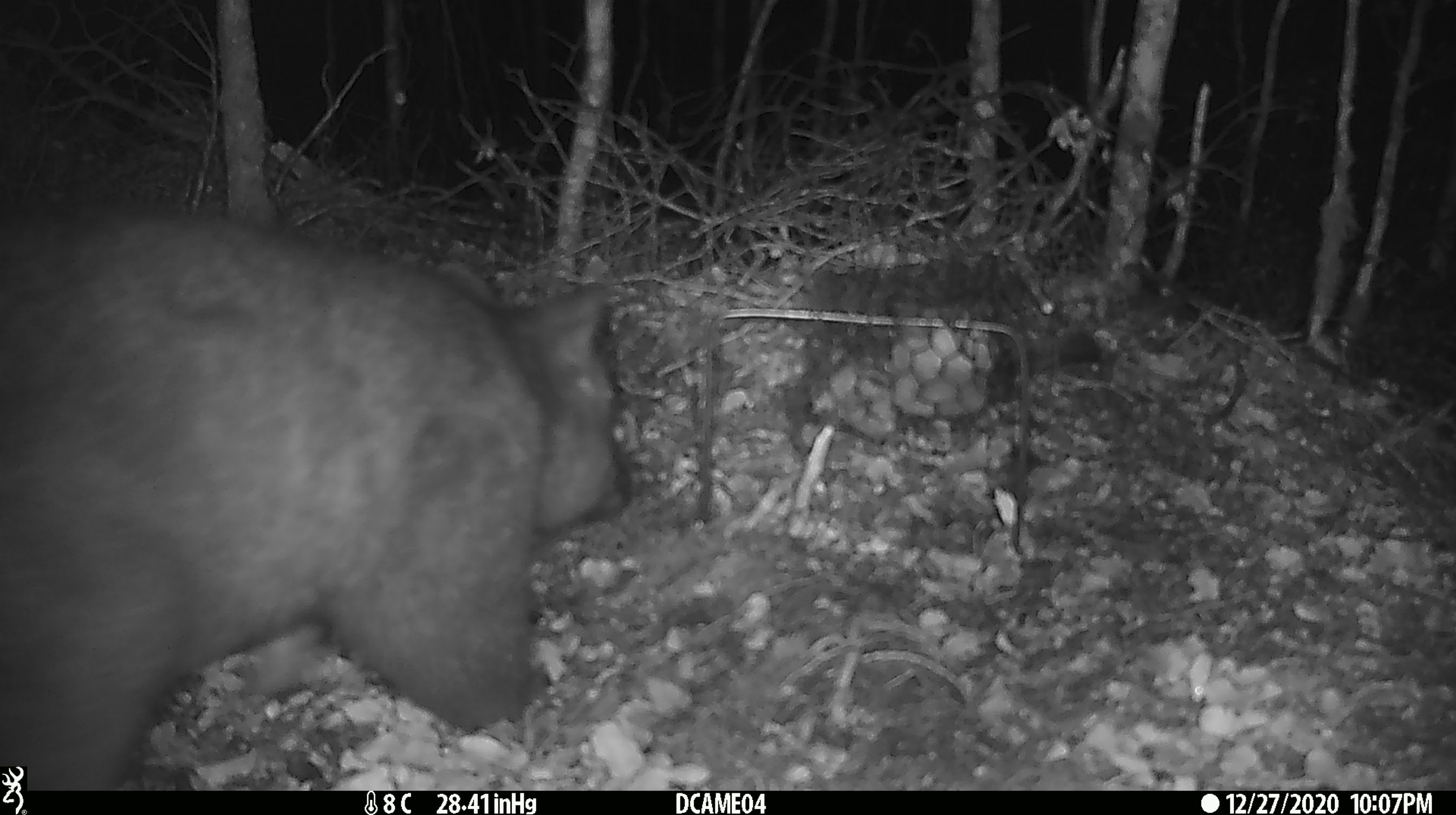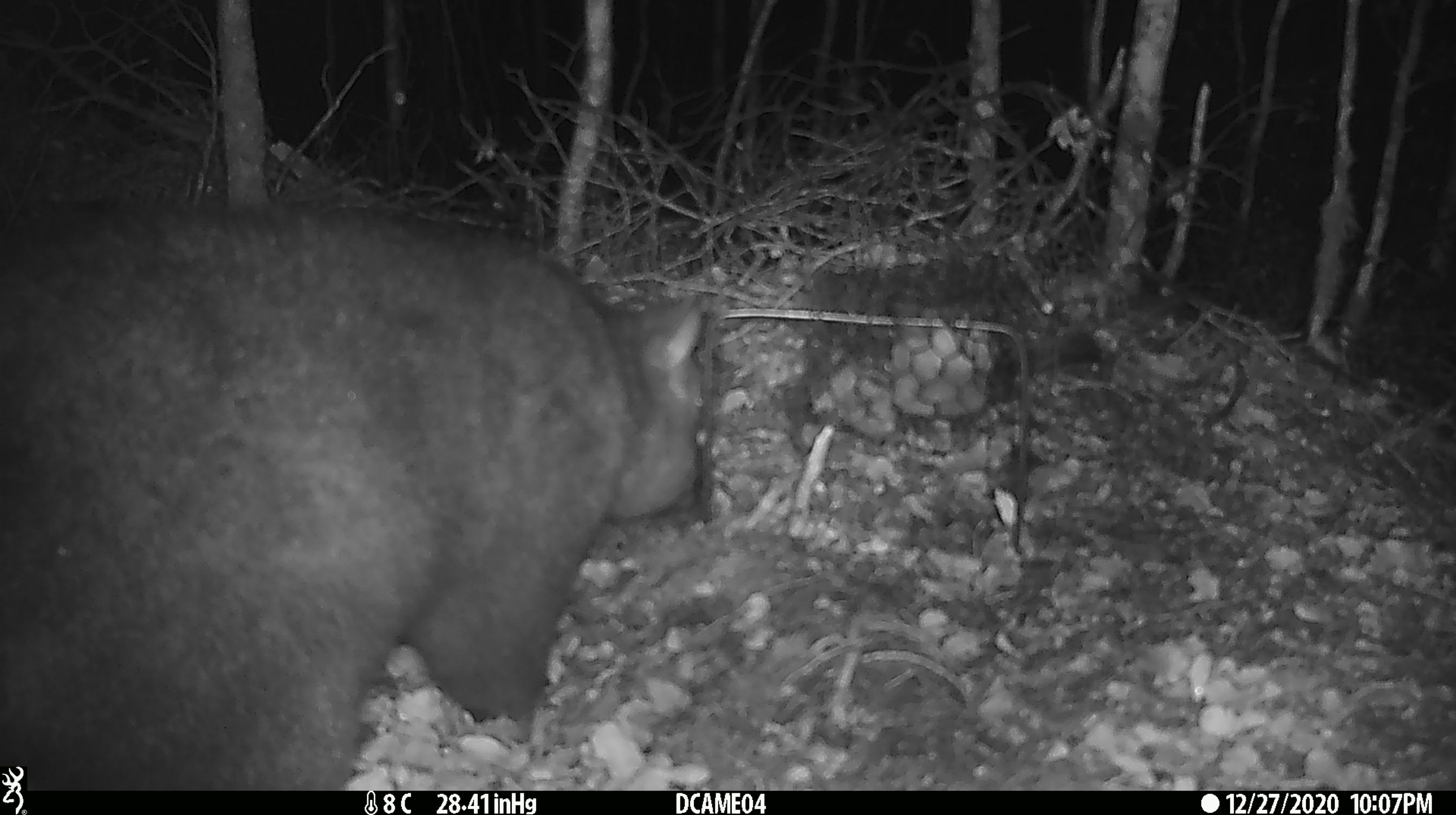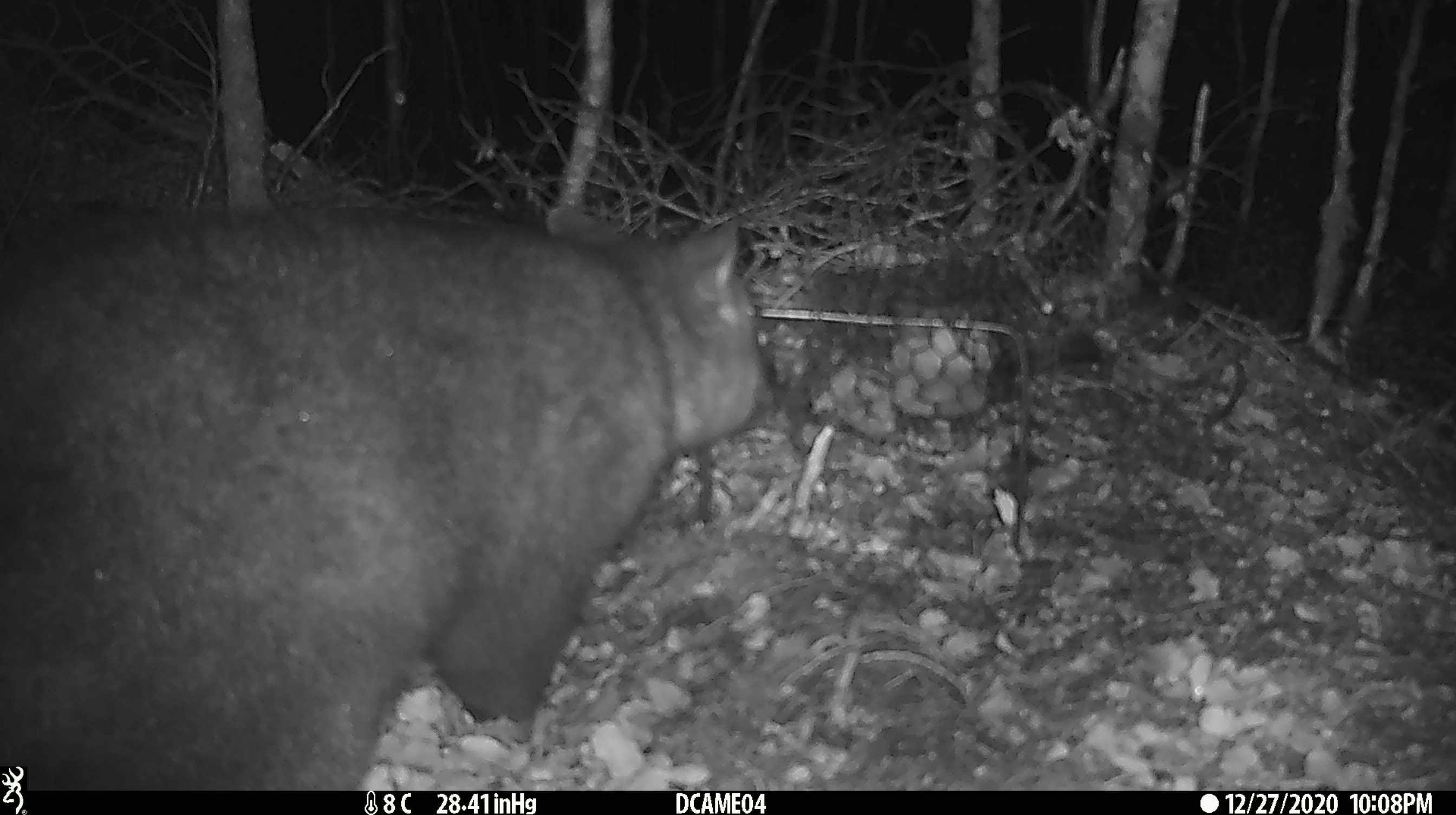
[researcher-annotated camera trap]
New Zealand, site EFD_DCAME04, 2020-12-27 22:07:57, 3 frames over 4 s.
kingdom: Animalia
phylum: Chordata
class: Mammalia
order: Diprotodontia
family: Phalangeridae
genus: Trichosurus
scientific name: Trichosurus vulpecula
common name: common brushtail possum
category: possum